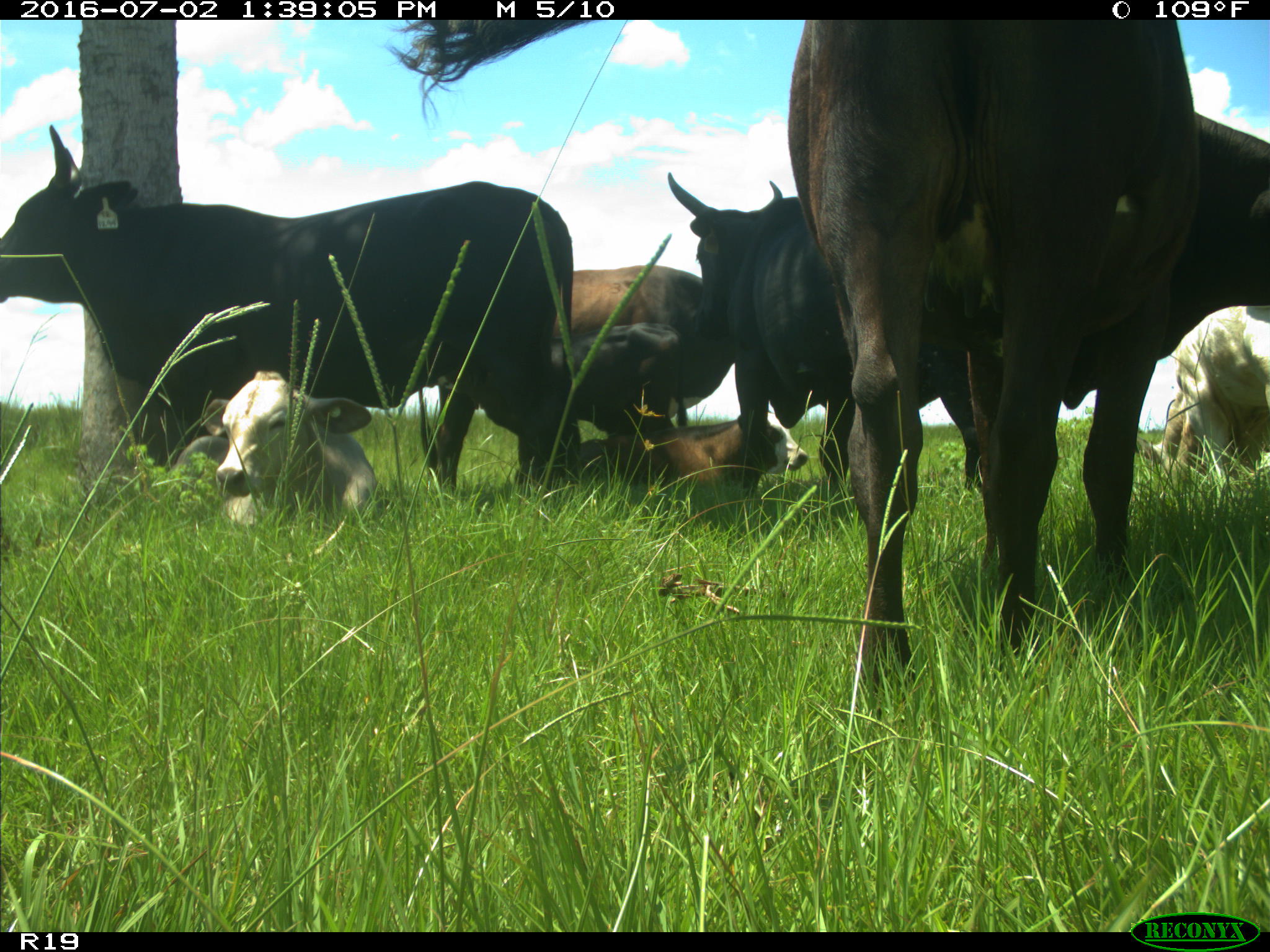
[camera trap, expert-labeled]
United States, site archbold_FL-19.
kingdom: Animalia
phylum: Chordata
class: Mammalia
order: Artiodactyla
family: Bovidae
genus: Bos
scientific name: Bos taurus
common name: domestic cow